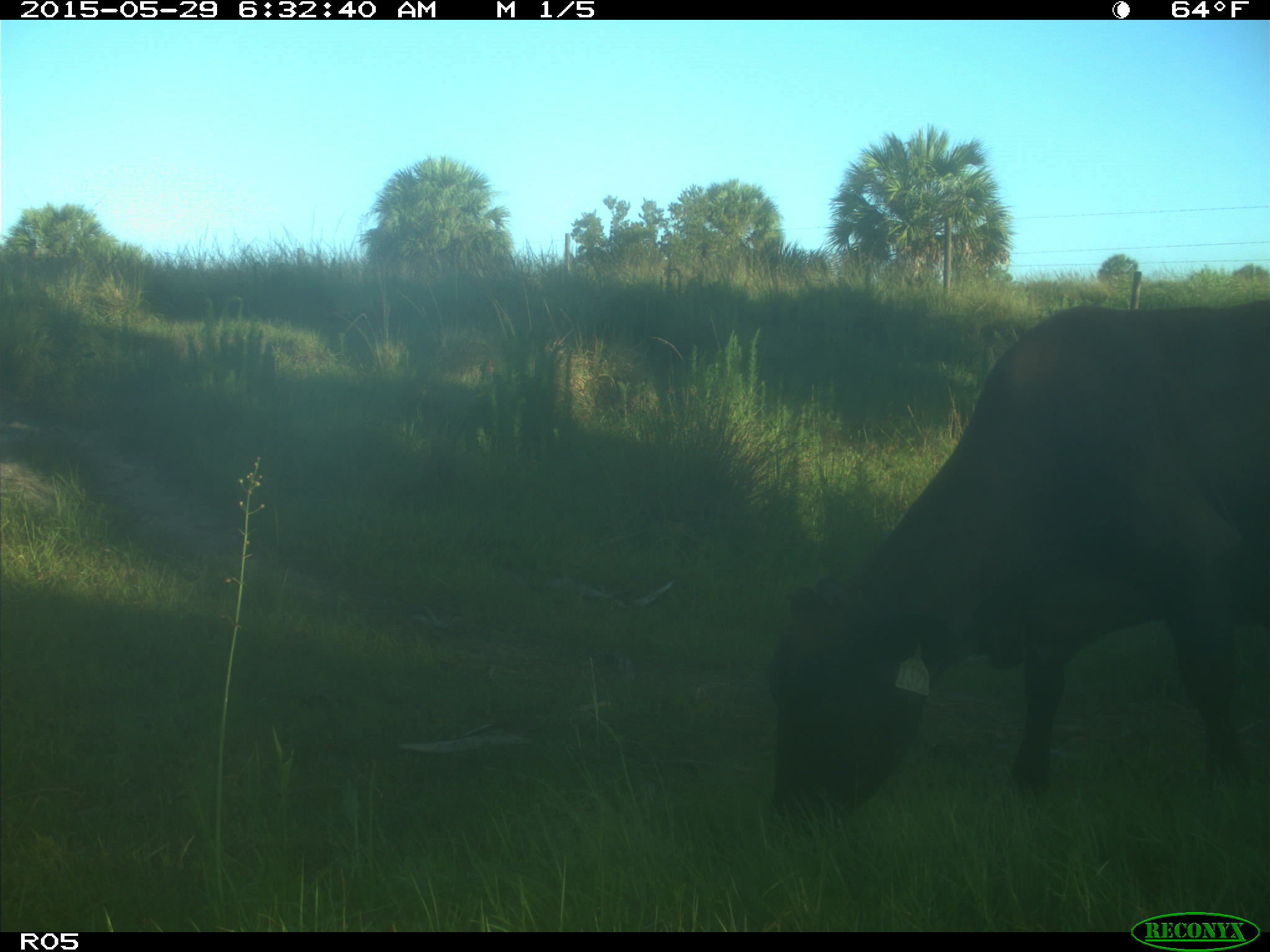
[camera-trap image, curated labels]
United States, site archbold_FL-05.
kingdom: Animalia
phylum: Chordata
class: Mammalia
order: Artiodactyla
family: Bovidae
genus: Bos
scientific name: Bos taurus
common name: domestic cow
Bos taurus (domestic cow).